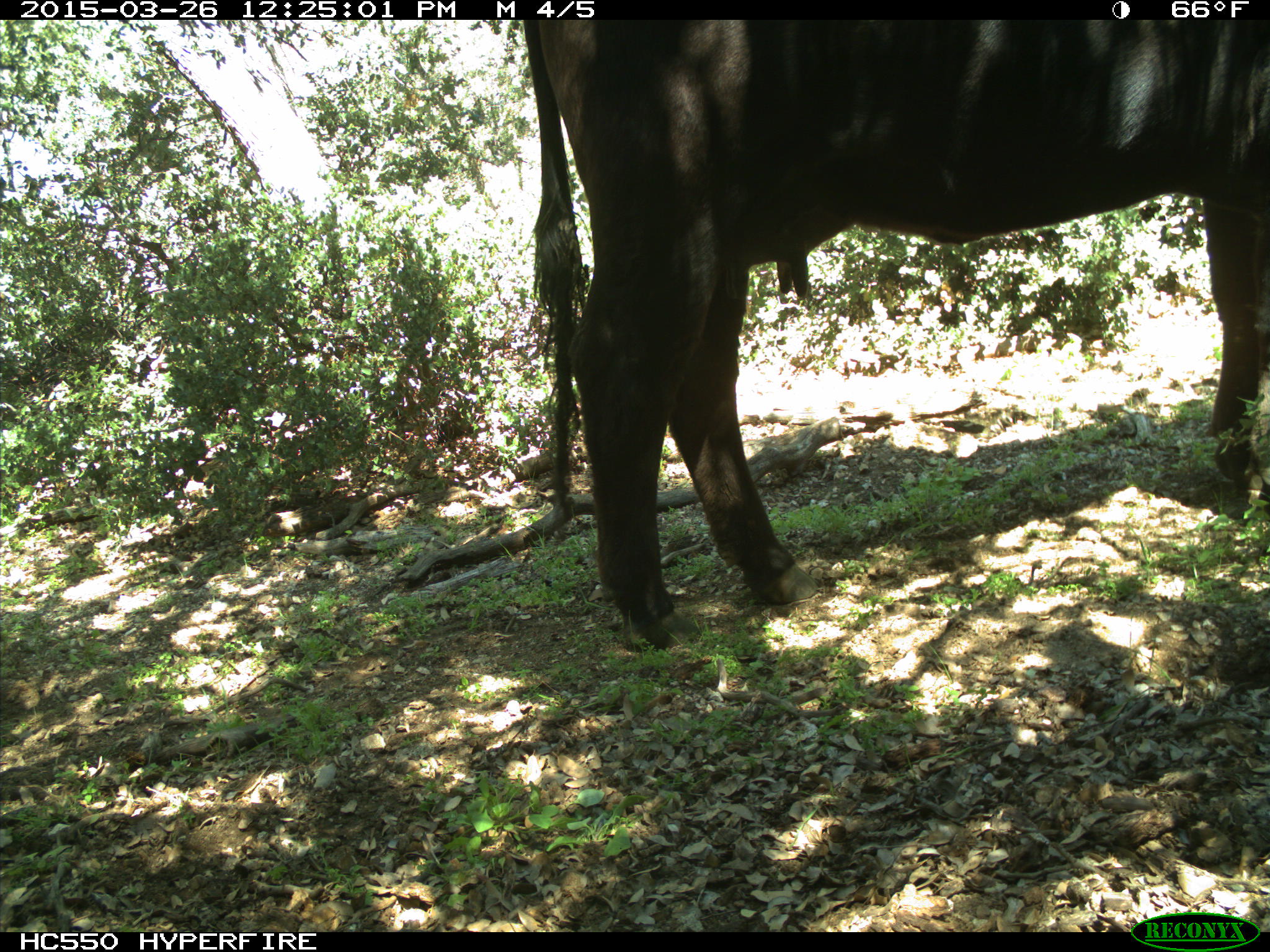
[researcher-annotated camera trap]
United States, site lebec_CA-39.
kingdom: Animalia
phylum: Chordata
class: Mammalia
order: Artiodactyla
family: Bovidae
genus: Bos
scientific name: Bos taurus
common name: domestic cow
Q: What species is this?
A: Bos taurus (domestic cow).